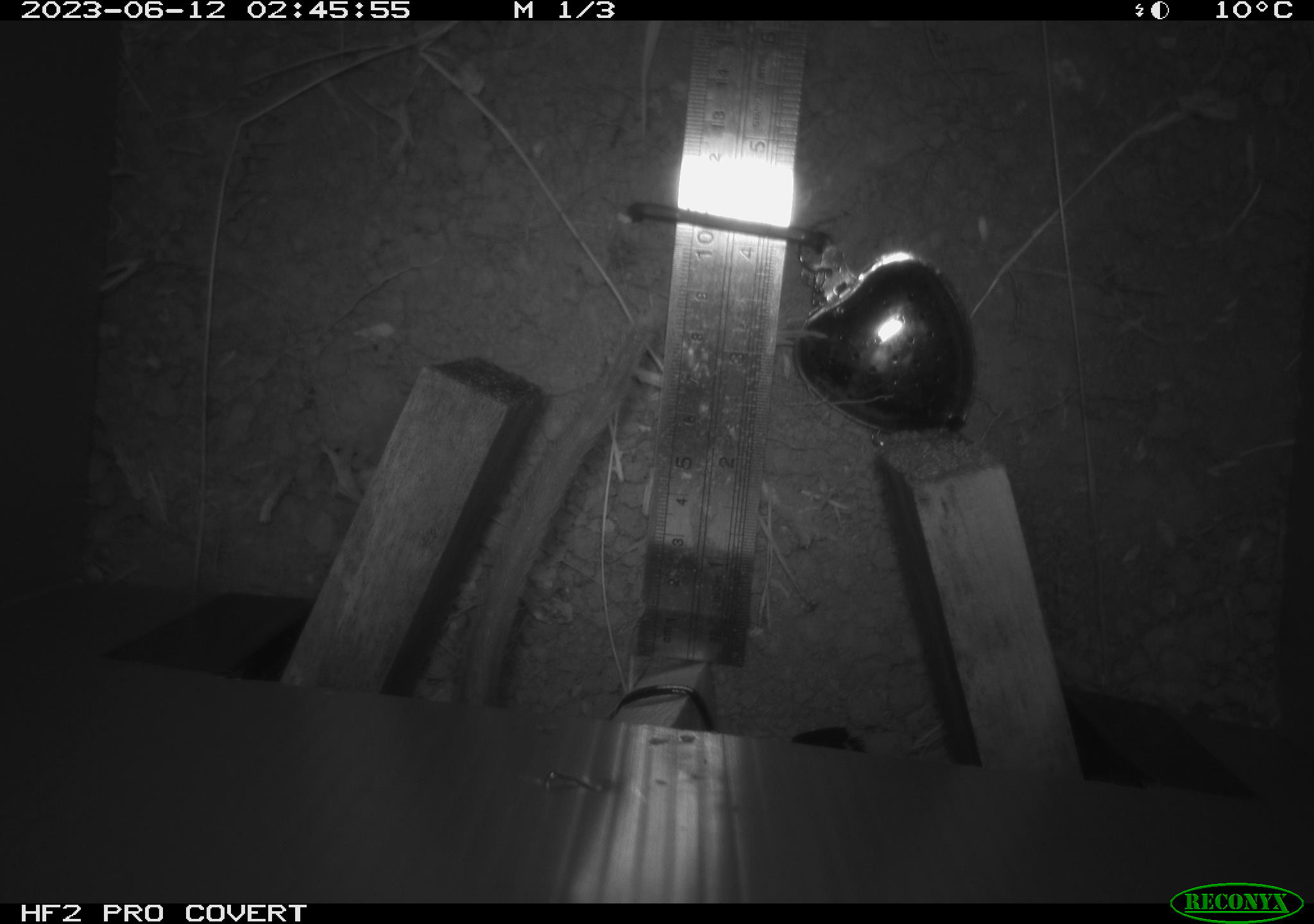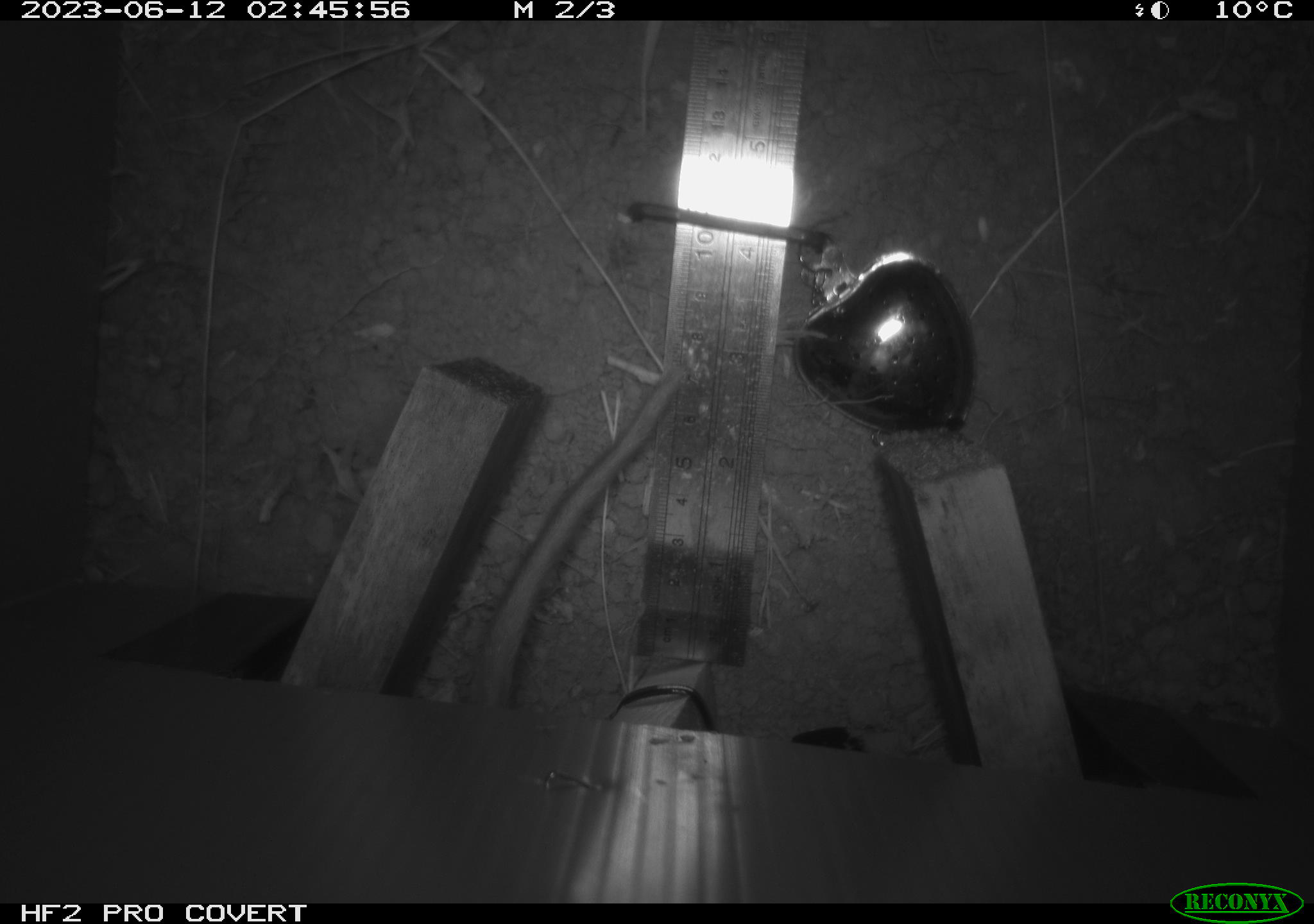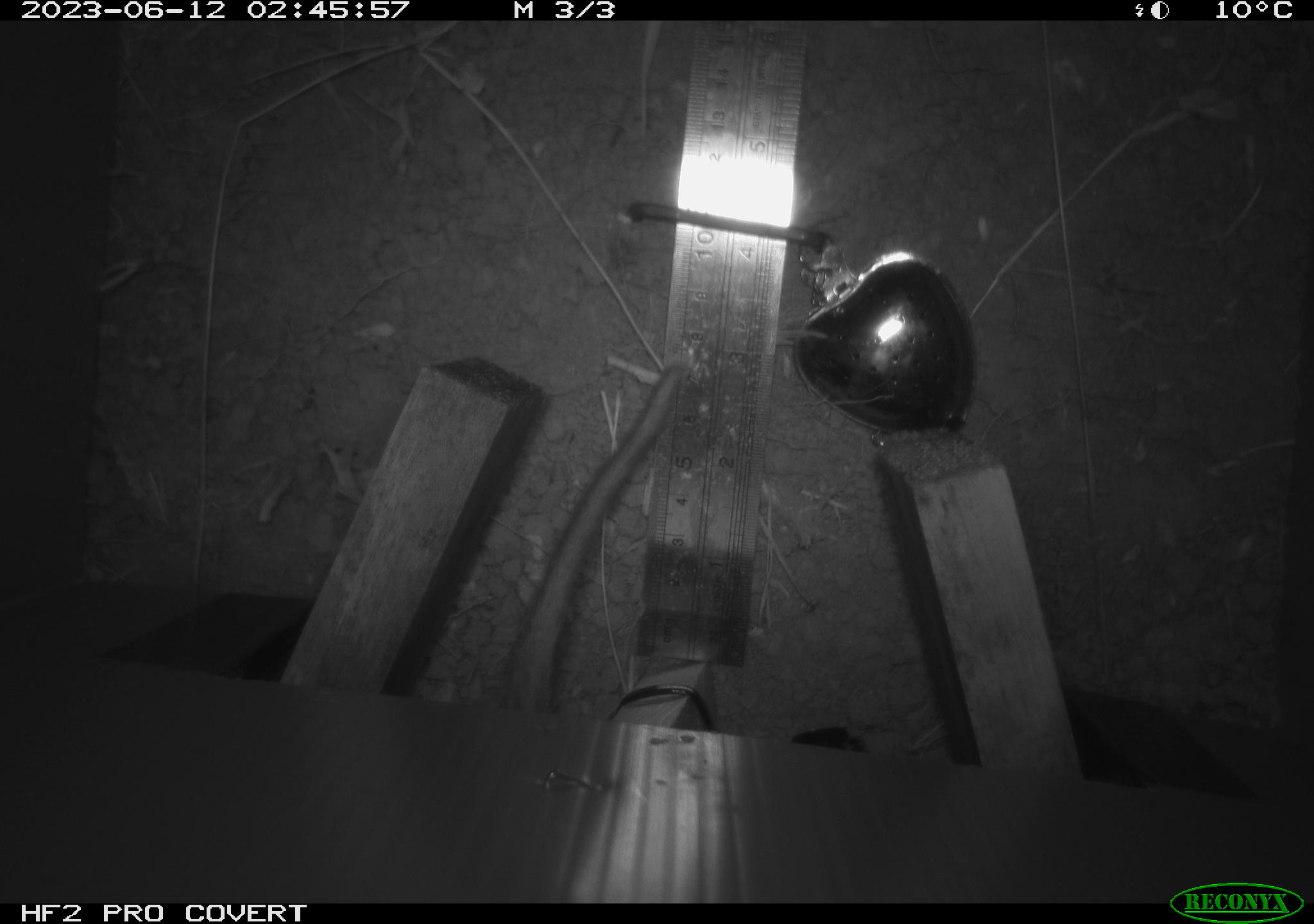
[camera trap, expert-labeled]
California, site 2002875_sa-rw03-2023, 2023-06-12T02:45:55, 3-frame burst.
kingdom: Animalia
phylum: Chordata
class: Mammalia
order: Rodentia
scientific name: Rodentia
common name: mouse species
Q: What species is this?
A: Mouse species (Rodentia).